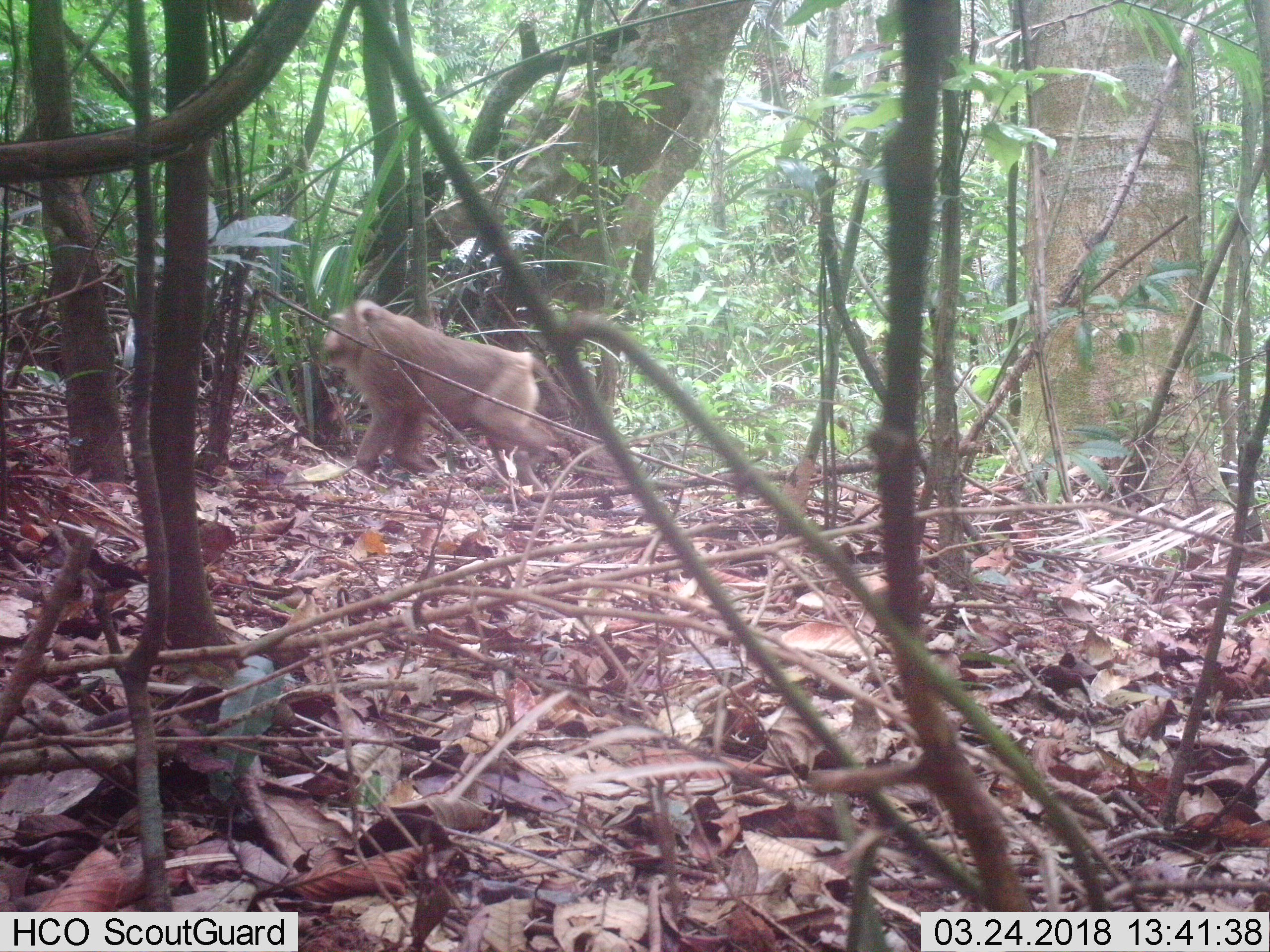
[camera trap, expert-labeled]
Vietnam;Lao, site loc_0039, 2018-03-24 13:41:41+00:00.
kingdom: Animalia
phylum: Chordata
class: Mammalia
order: Primates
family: Cercopithecidae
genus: Macaca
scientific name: Macaca nemestrina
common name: pig-tailed macaque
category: pig tailed macaque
Pig tailed macaque (pig-tailed macaque) (Macaca nemestrina). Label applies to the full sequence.